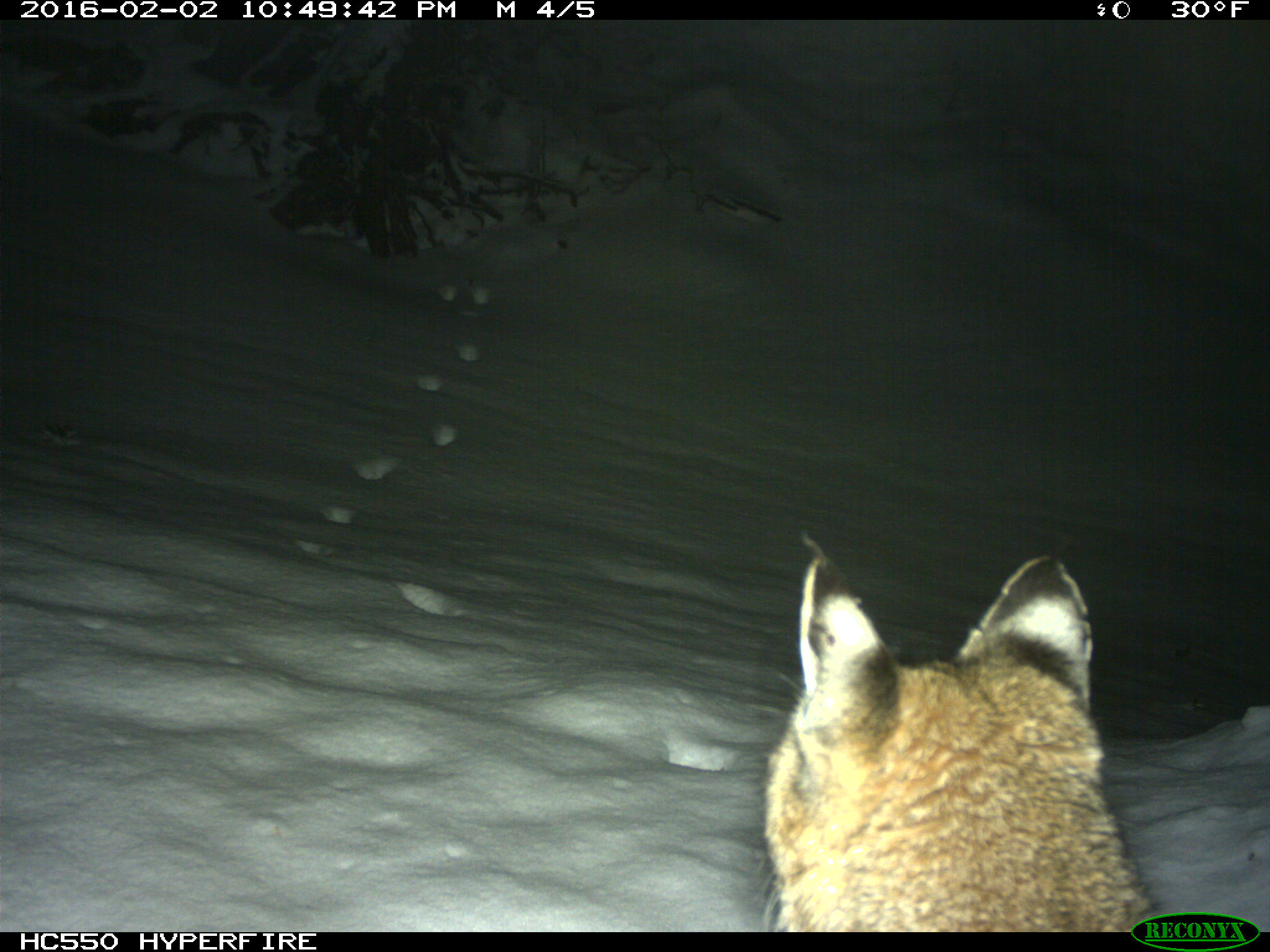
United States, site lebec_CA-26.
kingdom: Animalia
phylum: Chordata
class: Mammalia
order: Carnivora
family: Felidae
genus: Lynx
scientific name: Lynx rufus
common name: bobcat